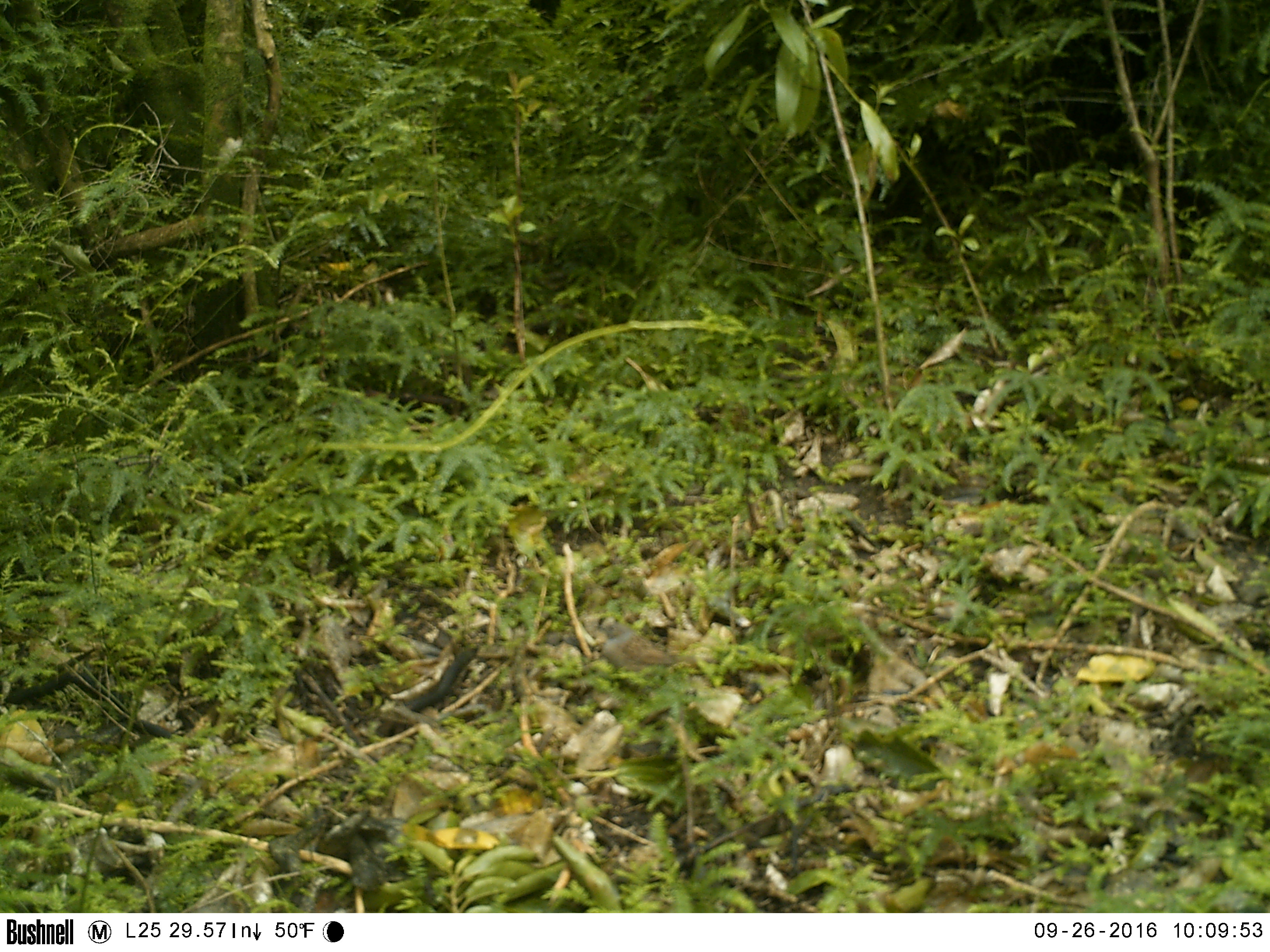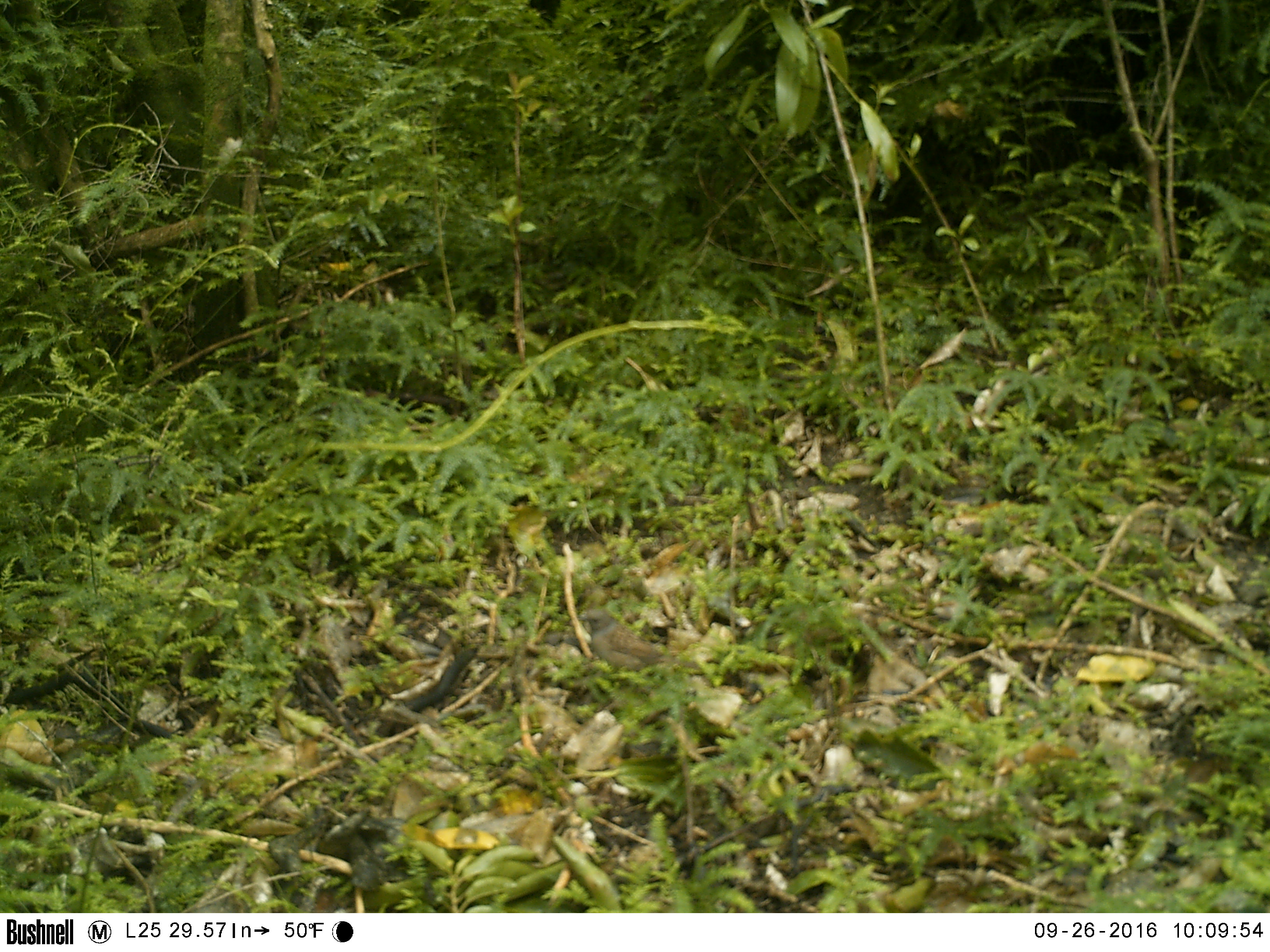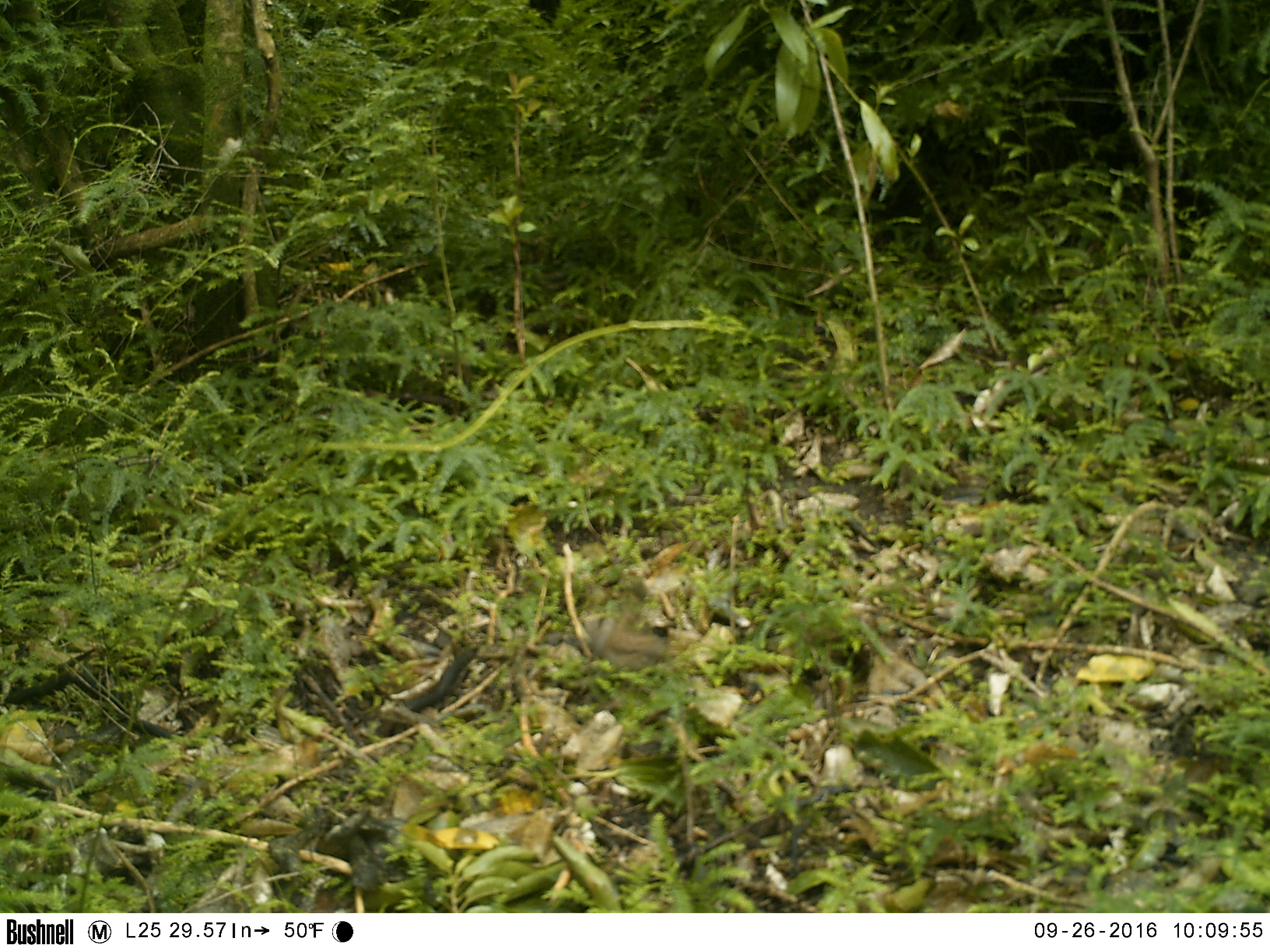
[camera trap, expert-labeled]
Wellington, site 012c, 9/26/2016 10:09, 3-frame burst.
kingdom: Animalia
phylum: Chordata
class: Aves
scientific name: Aves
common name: bird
Bird (Aves).